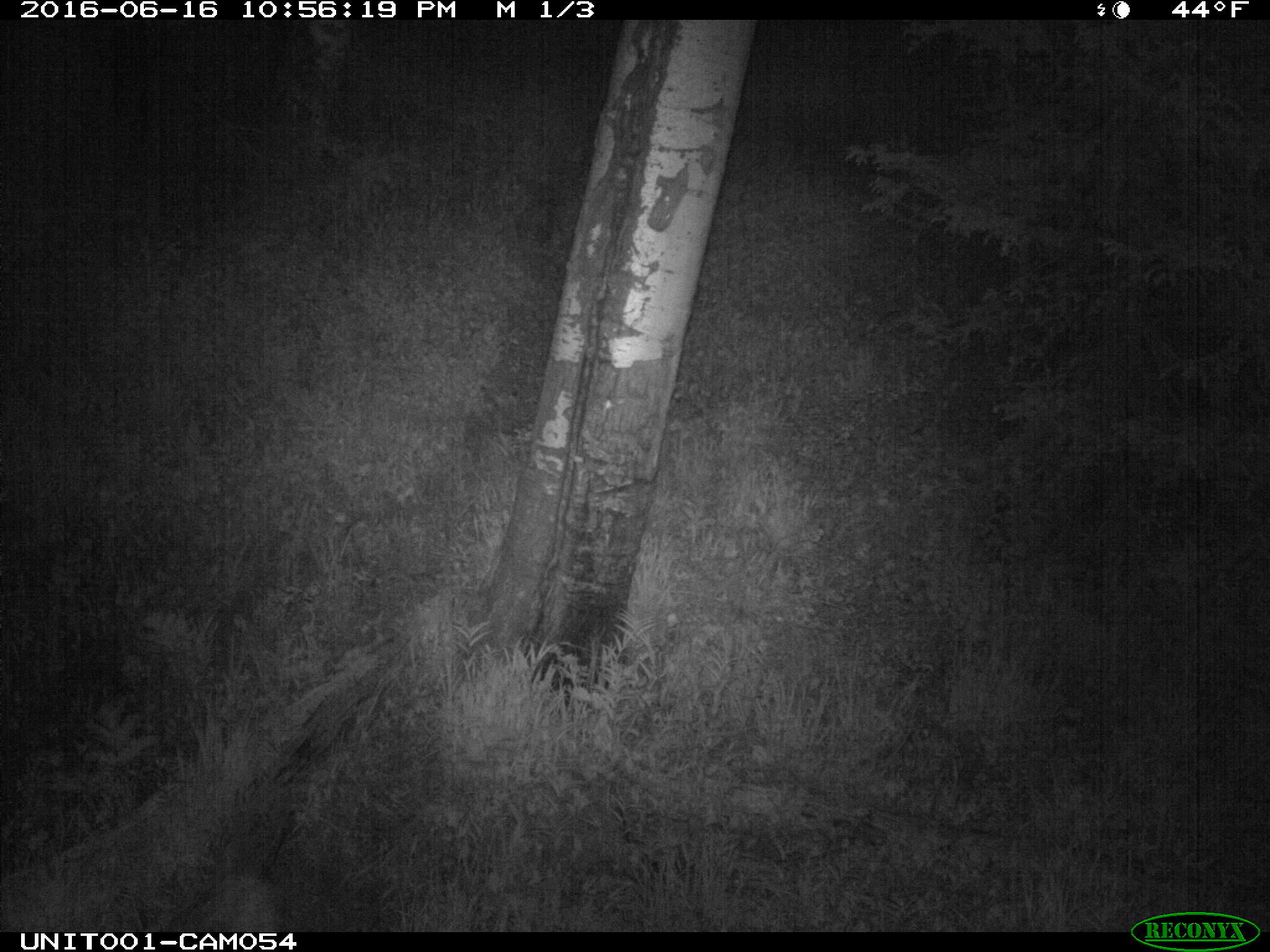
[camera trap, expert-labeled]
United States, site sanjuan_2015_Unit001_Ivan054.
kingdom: Animalia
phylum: Chordata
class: Mammalia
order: Artiodactyla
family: Cervidae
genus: Cervus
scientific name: Cervus elaphus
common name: red deer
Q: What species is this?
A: Cervus elaphus (red deer).